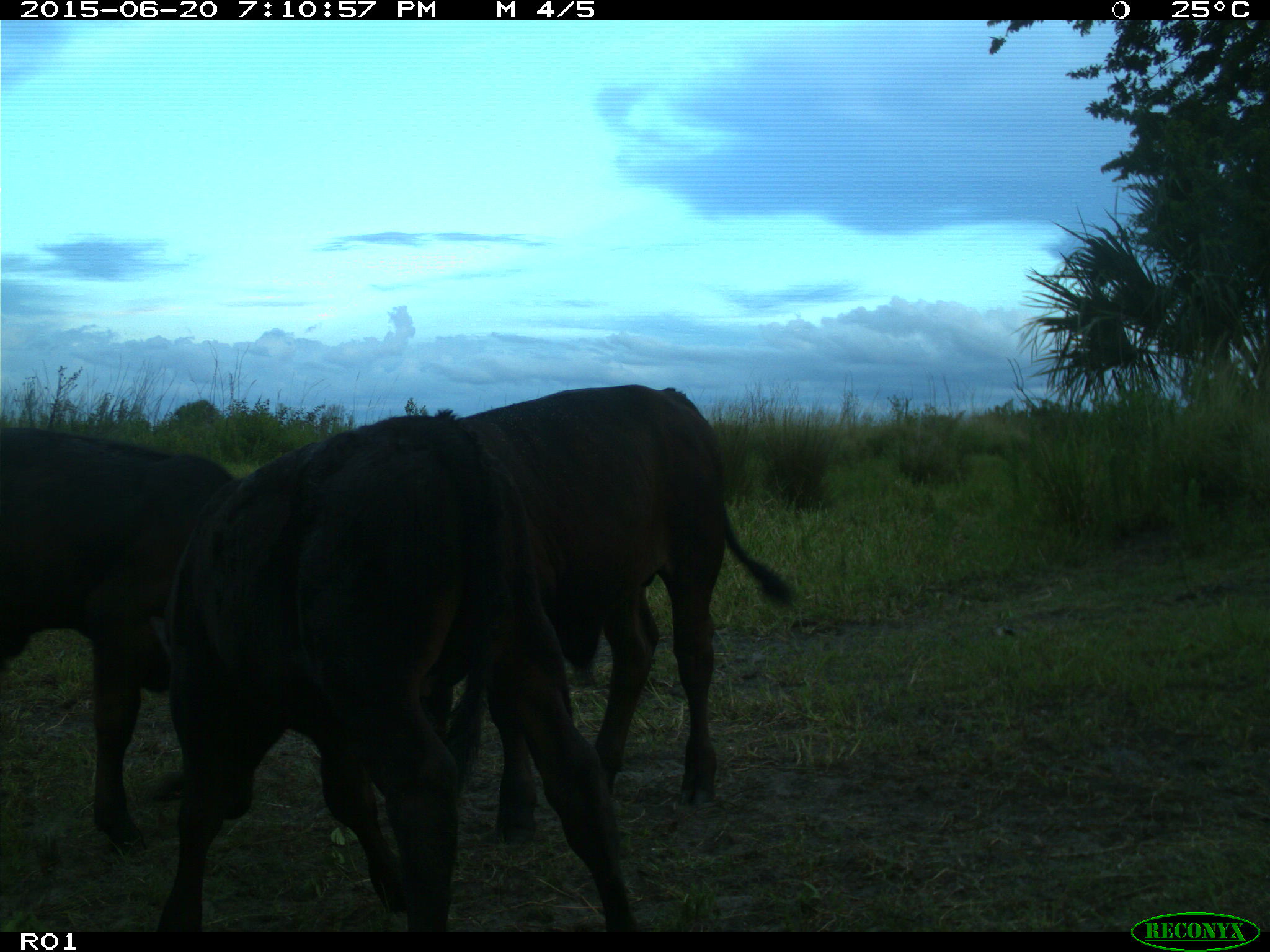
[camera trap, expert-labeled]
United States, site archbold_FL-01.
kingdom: Animalia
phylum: Chordata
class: Mammalia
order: Artiodactyla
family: Bovidae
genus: Bos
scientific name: Bos taurus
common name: domestic cow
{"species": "Bos taurus (domestic cow)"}